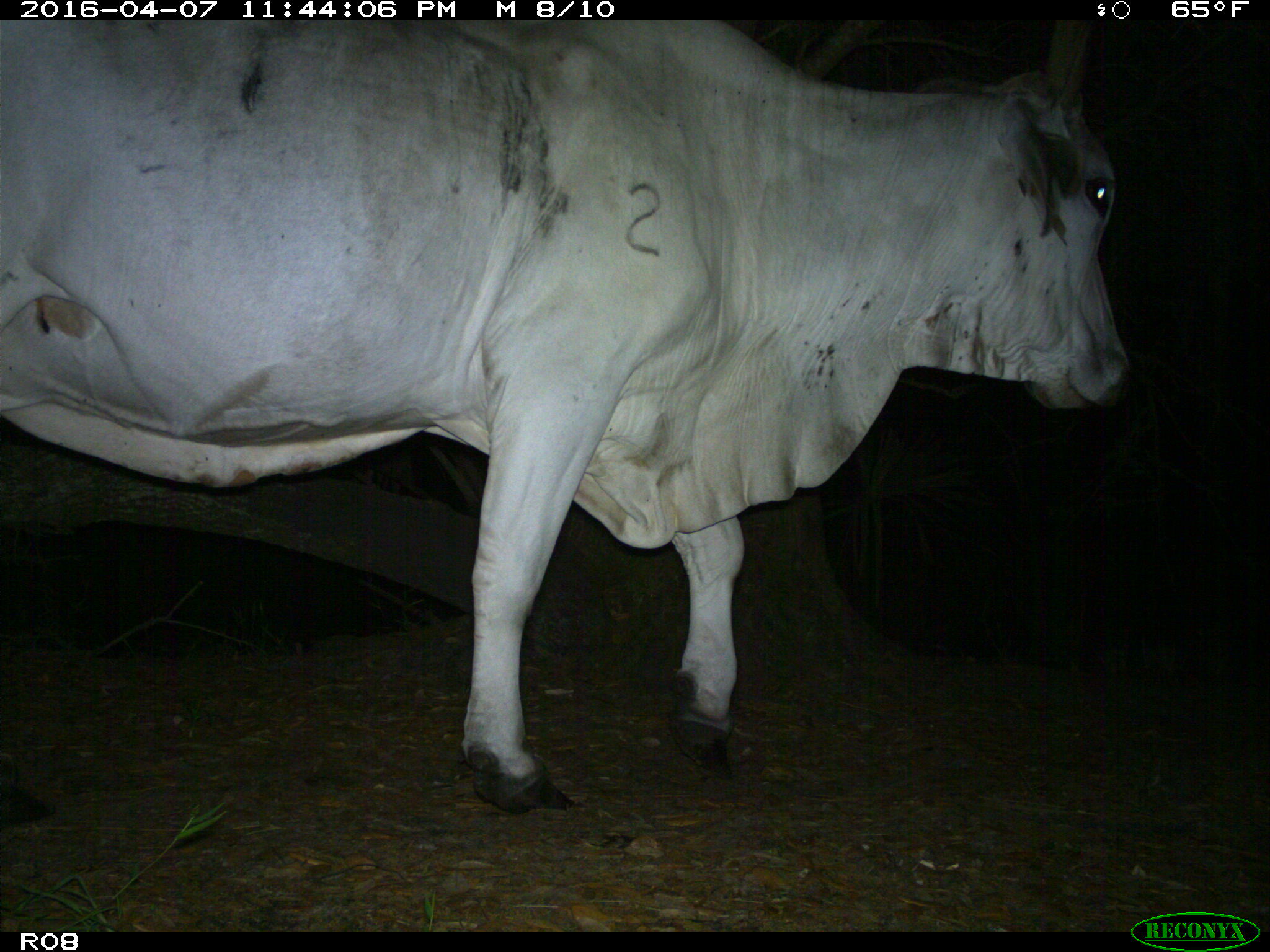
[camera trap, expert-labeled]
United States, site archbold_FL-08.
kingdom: Animalia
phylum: Chordata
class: Mammalia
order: Artiodactyla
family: Bovidae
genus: Bos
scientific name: Bos taurus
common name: domestic cow